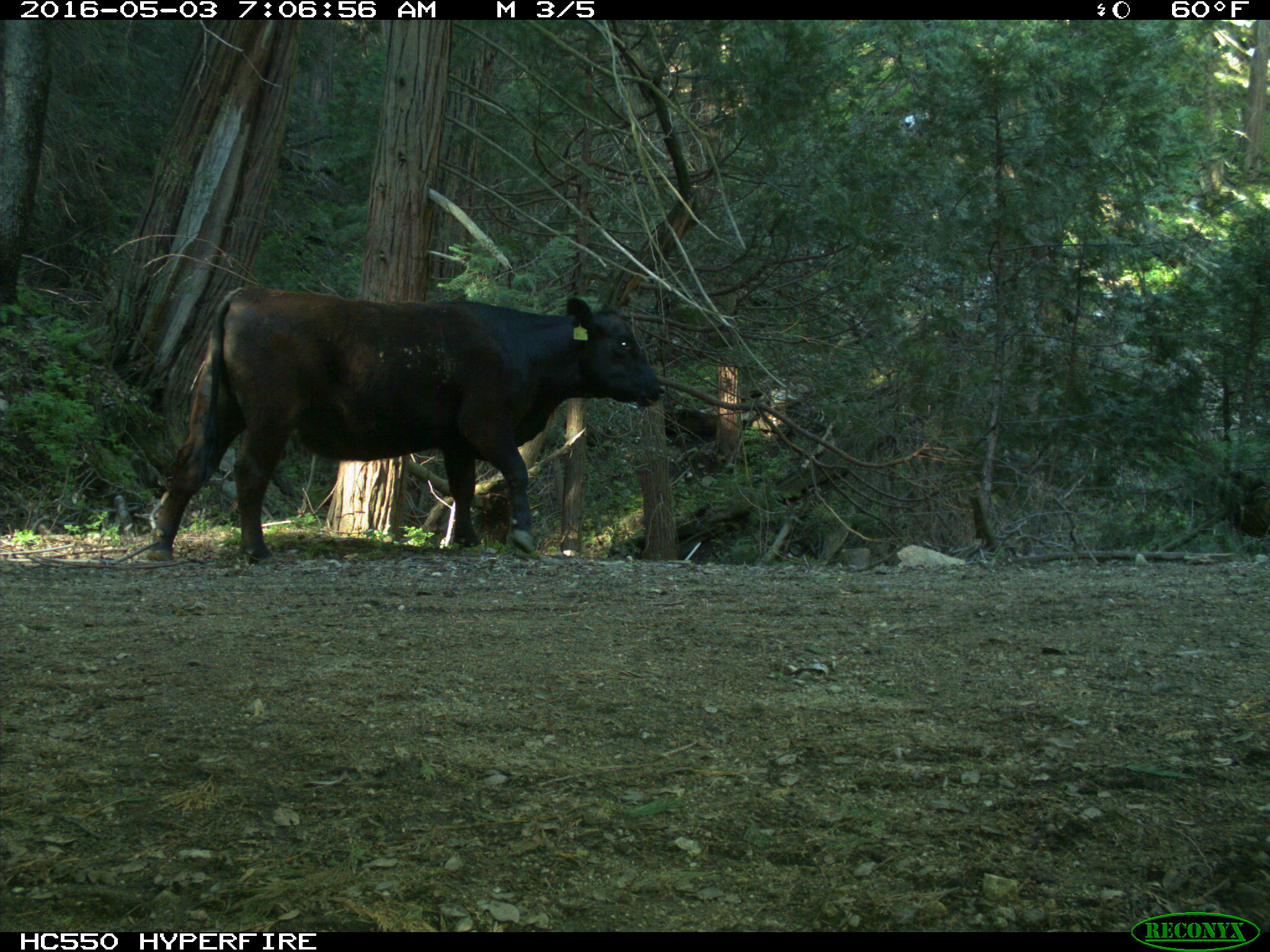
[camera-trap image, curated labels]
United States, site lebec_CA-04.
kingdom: Animalia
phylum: Chordata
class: Mammalia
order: Artiodactyla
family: Bovidae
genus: Bos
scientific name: Bos taurus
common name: domestic cow